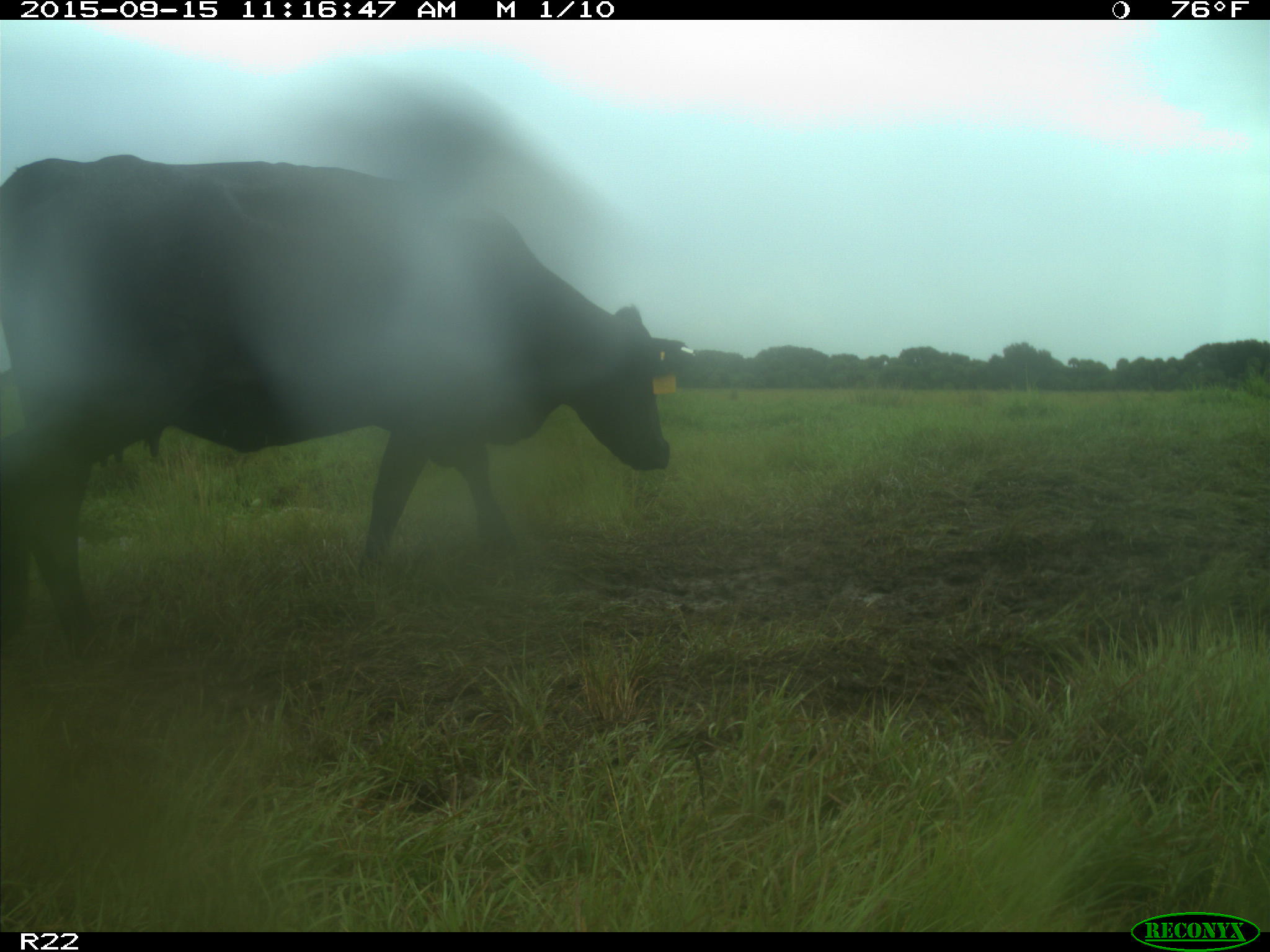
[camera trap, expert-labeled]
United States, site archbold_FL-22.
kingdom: Animalia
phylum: Chordata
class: Mammalia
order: Artiodactyla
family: Bovidae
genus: Bos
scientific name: Bos taurus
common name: domestic cow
Bos taurus (domestic cow).